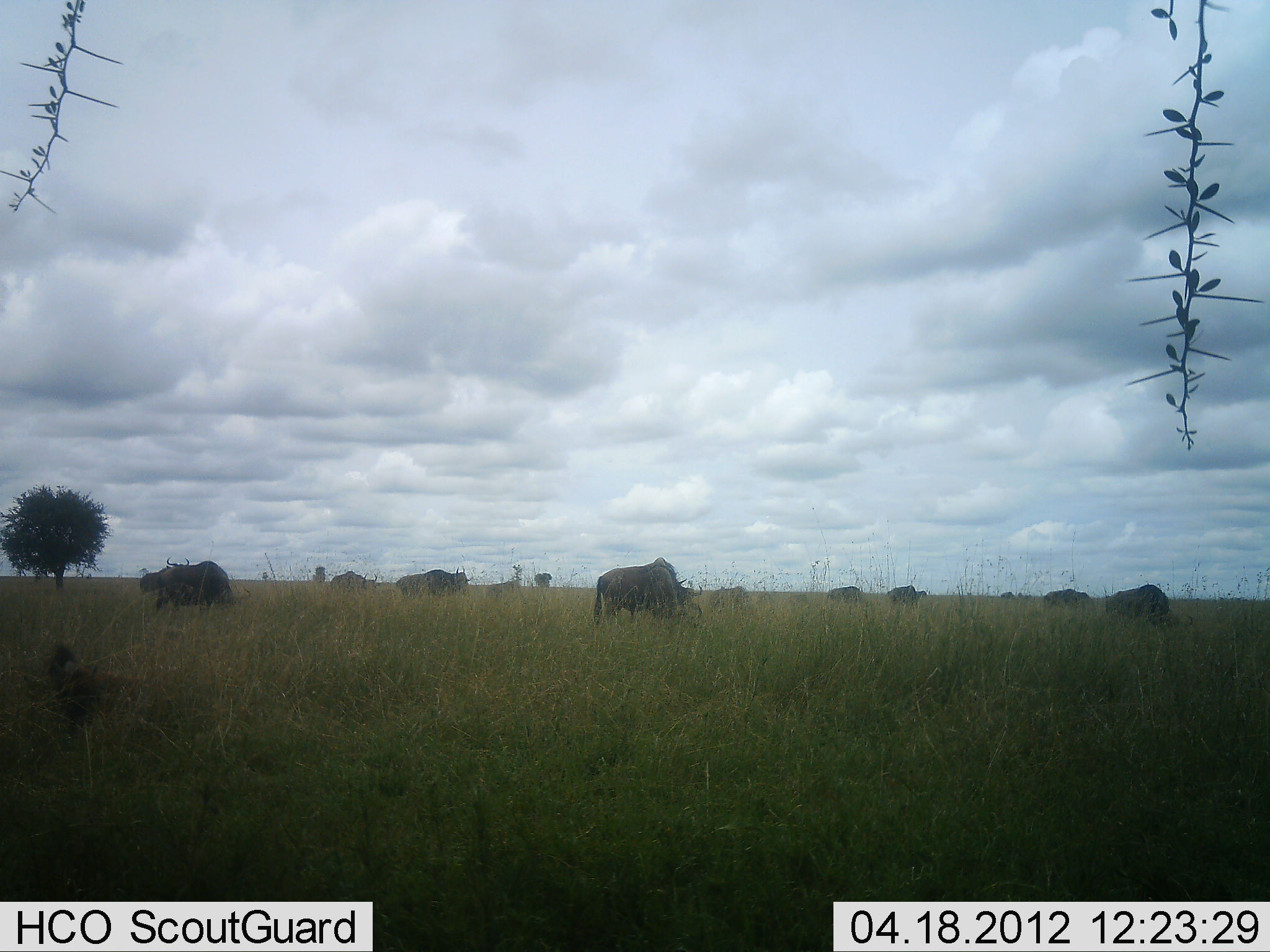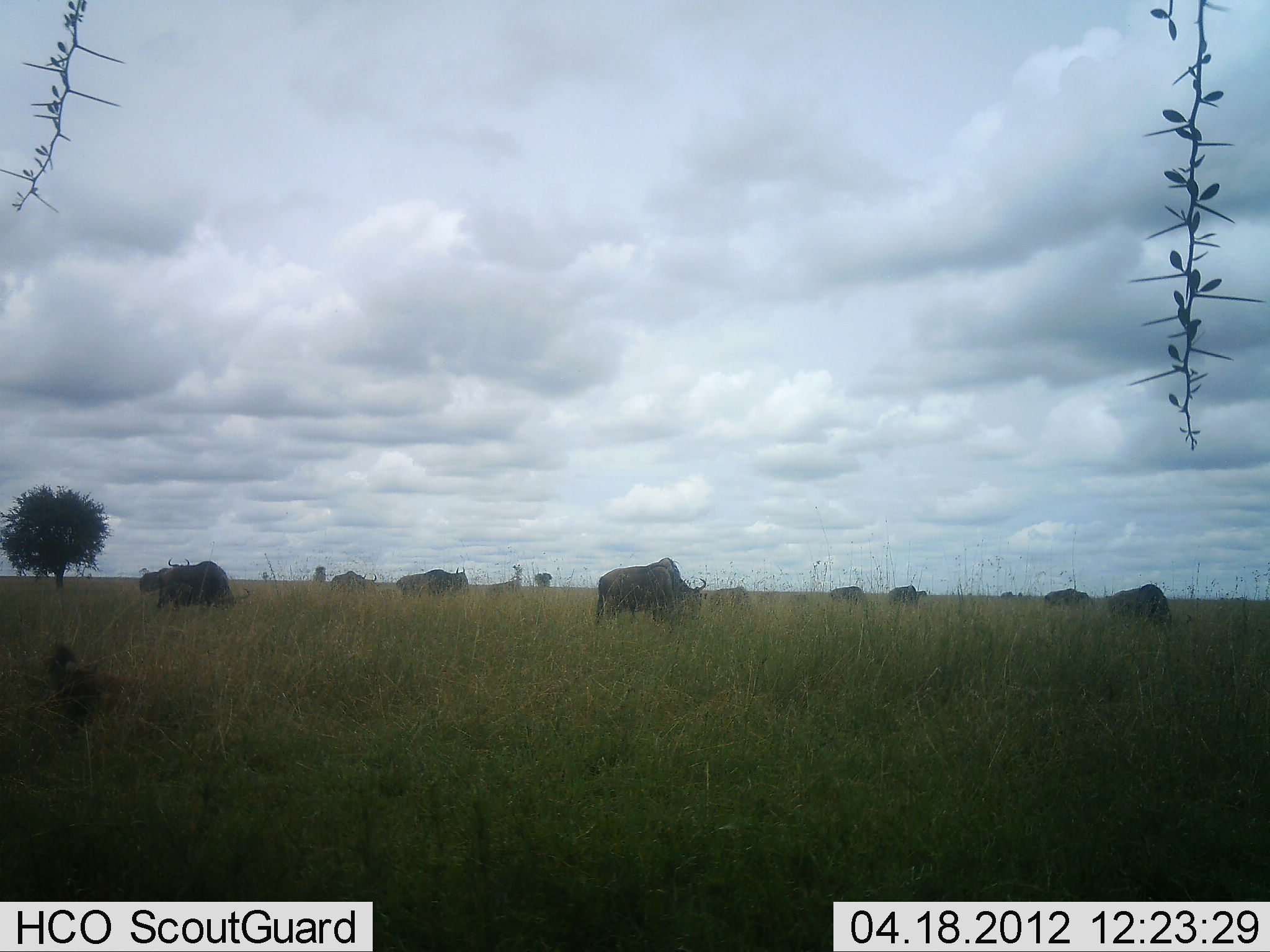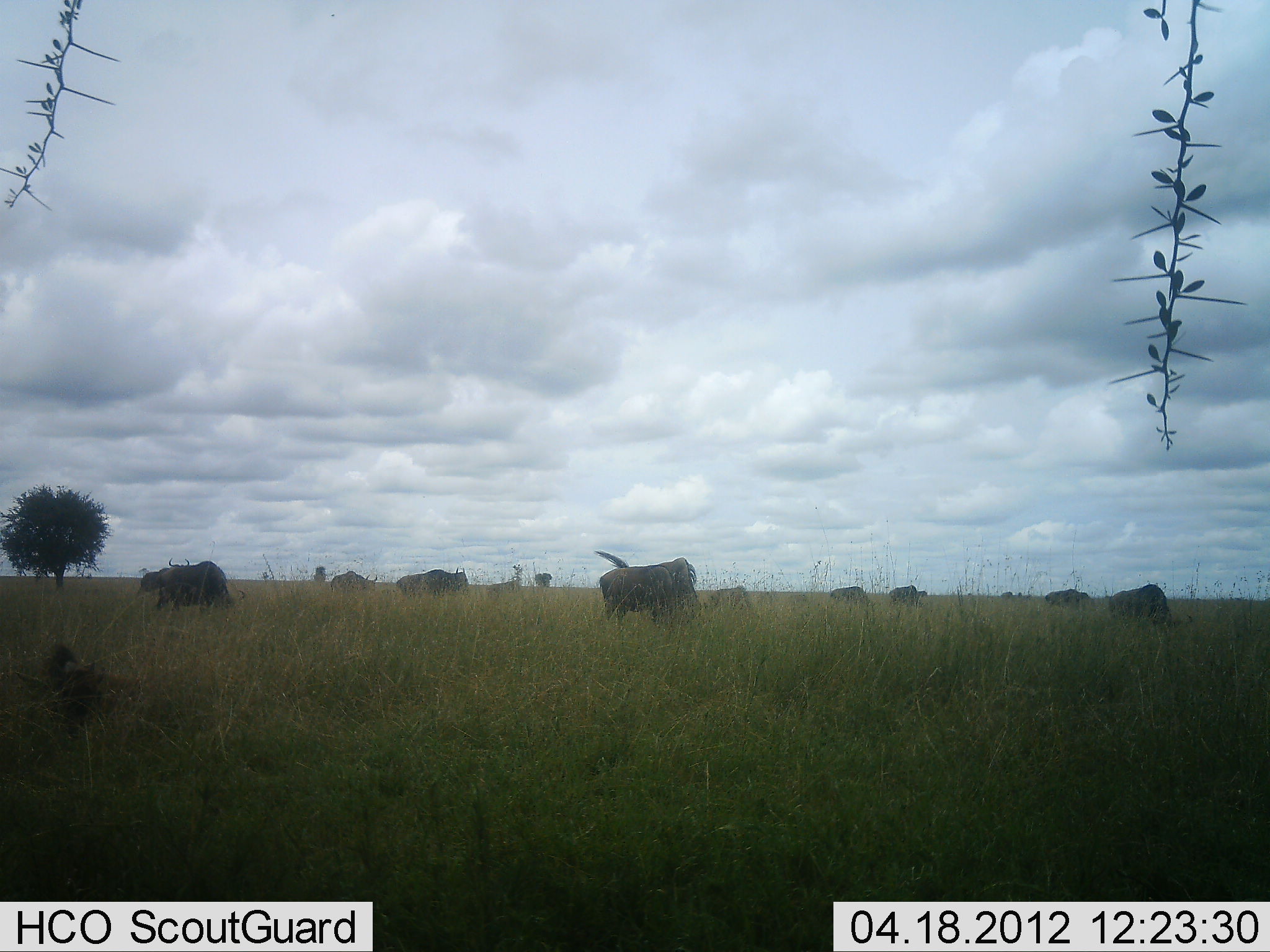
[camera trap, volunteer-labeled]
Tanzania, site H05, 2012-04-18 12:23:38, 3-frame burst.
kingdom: Animalia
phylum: Chordata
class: Mammalia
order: Artiodactyla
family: Bovidae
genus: Connochaetes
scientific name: Connochaetes taurinus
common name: blue wildebeest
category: wildebeest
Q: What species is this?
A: Wildebeest (blue wildebeest) (Connochaetes taurinus).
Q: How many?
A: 11-50.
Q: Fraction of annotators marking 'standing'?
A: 35%.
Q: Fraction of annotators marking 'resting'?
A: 0%.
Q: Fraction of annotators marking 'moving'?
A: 12%.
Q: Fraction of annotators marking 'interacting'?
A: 0%.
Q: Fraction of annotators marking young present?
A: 0%.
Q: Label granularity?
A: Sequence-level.